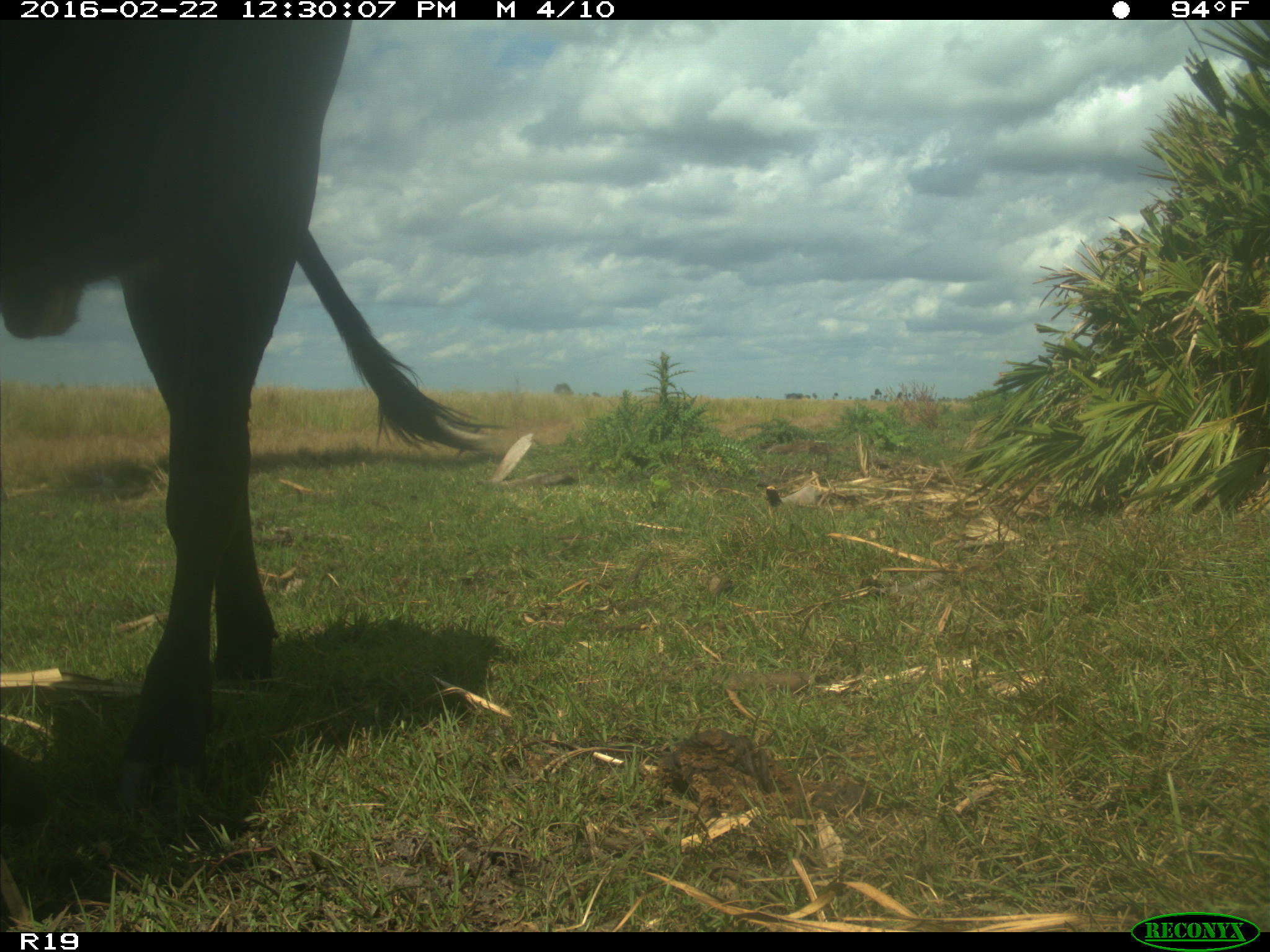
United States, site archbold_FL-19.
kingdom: Animalia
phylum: Chordata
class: Mammalia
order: Artiodactyla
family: Bovidae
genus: Bos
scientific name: Bos taurus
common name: domestic cow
Bos taurus (domestic cow).